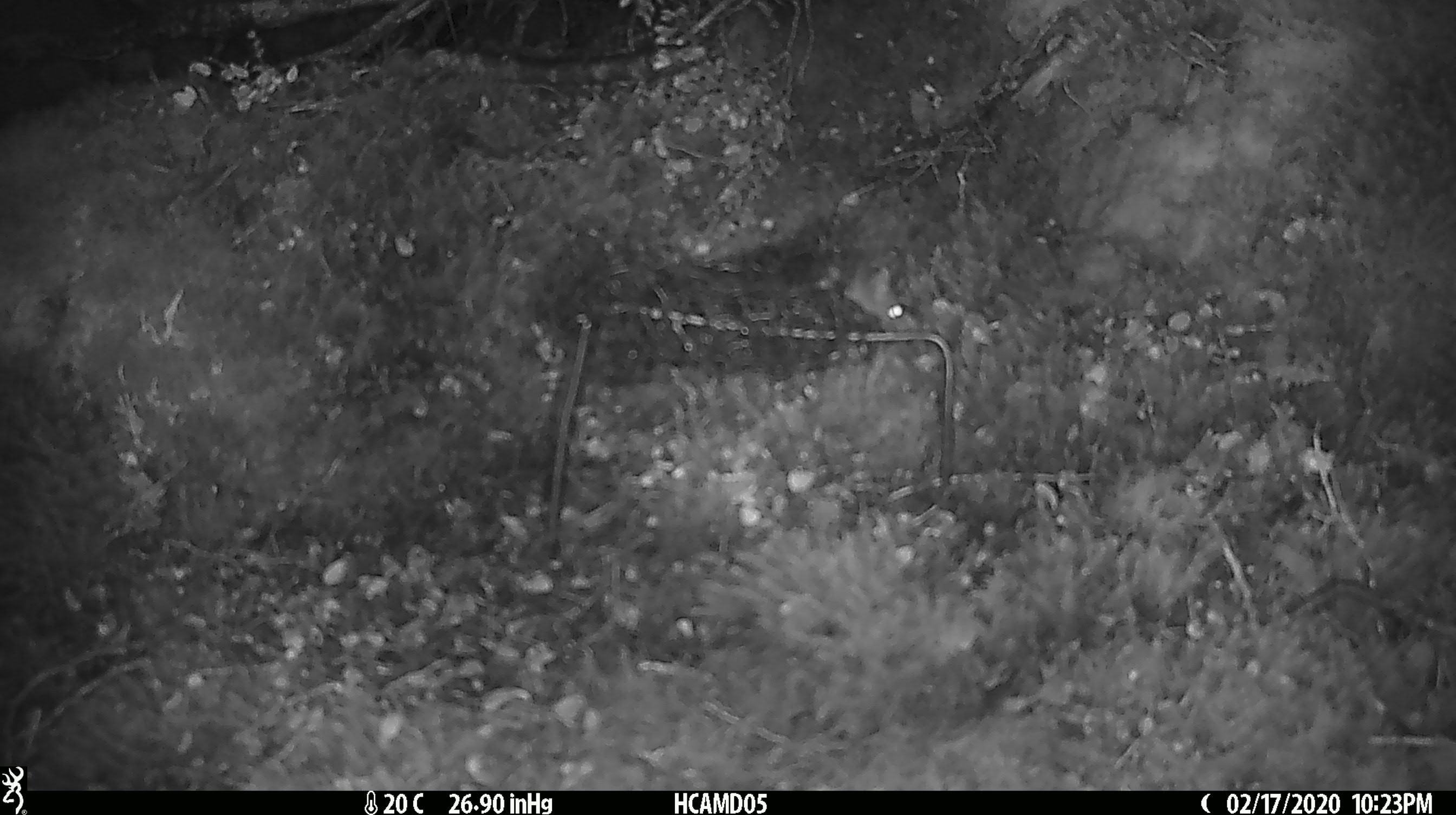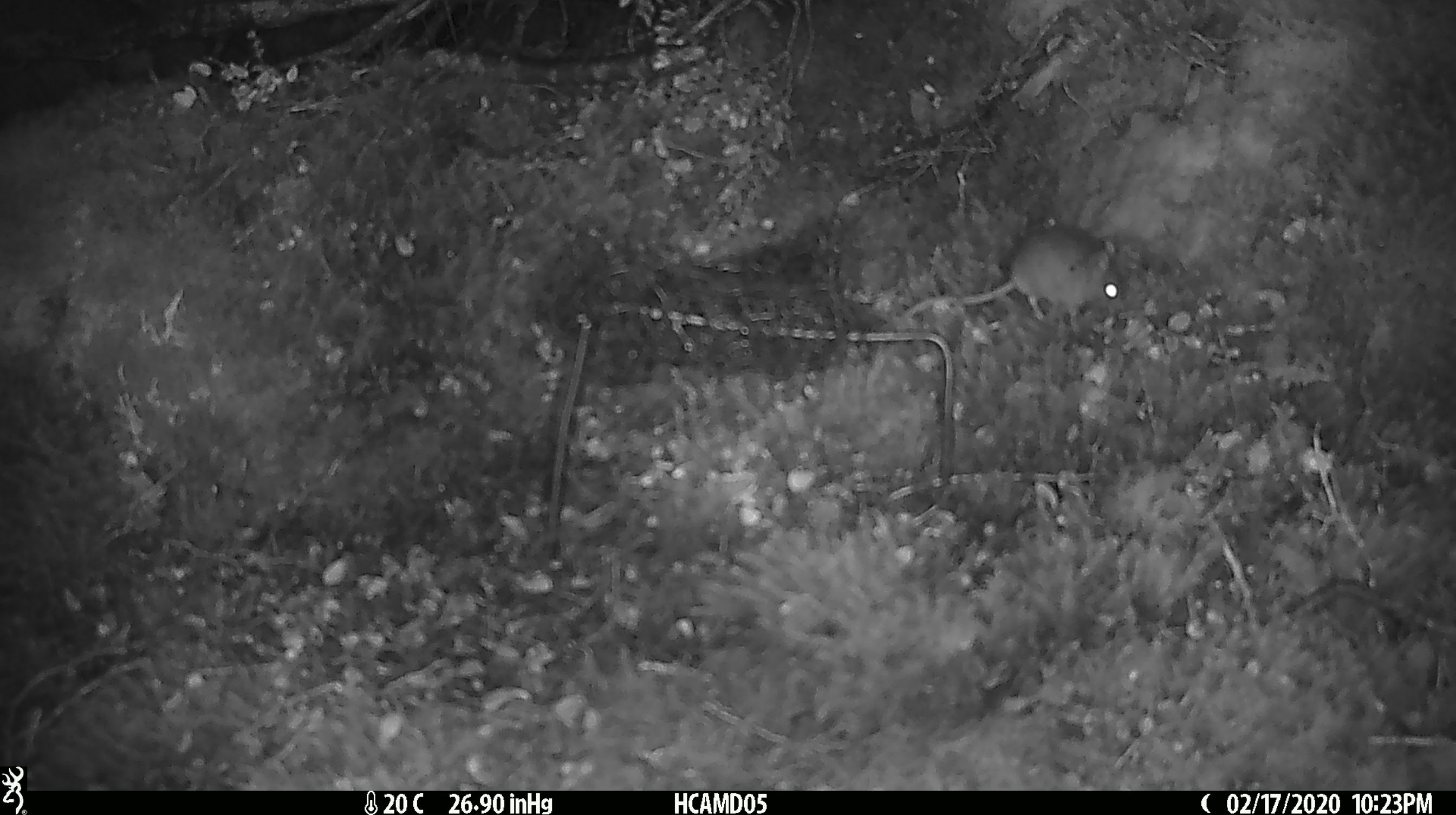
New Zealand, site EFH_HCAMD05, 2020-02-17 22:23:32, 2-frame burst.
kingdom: Animalia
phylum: Chordata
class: Mammalia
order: Rodentia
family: Muridae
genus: Mus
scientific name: Mus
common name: mouse